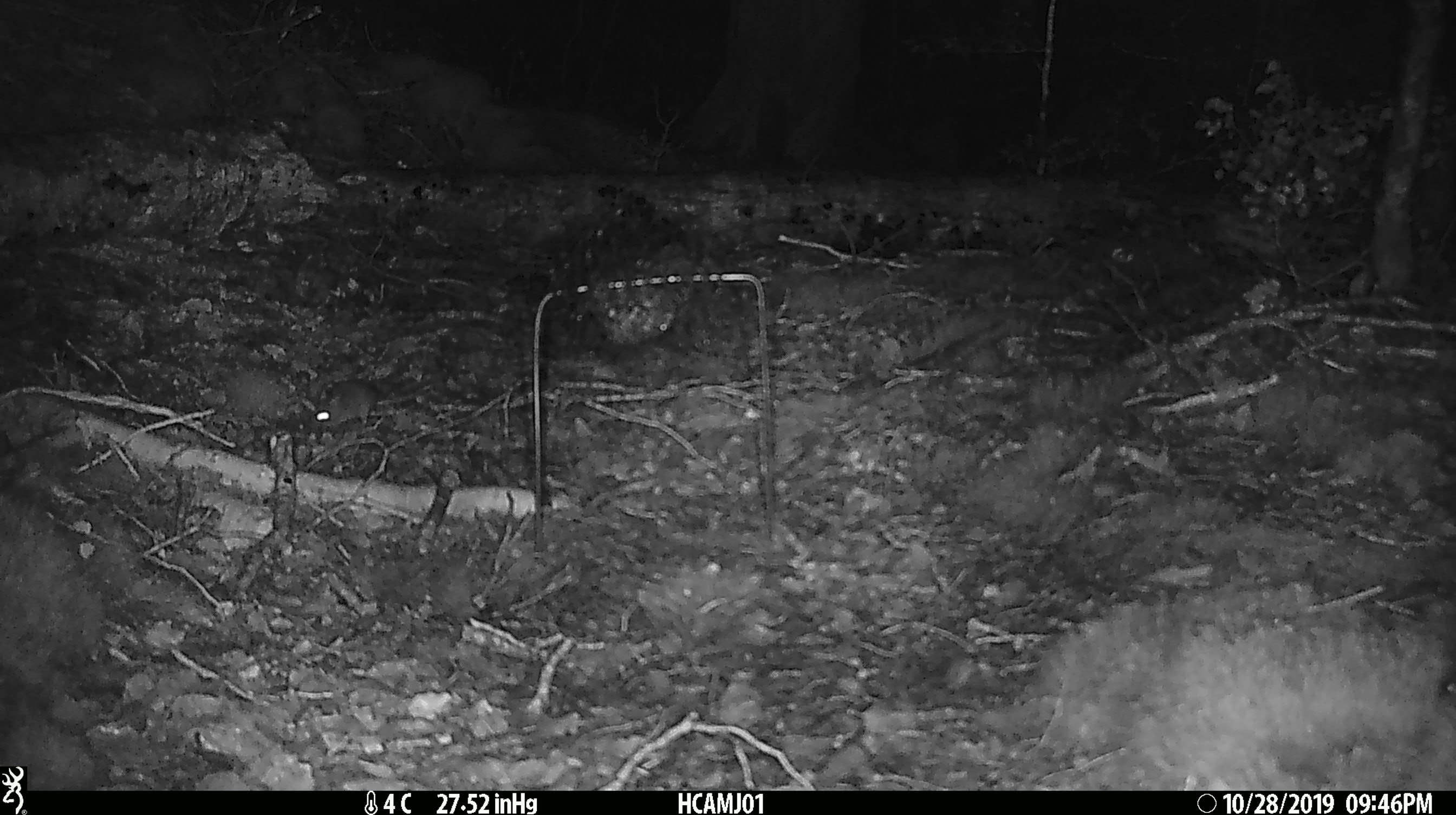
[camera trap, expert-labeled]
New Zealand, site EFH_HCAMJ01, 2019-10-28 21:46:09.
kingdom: Animalia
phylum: Chordata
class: Mammalia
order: Rodentia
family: Muridae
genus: Mus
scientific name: Mus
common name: mouse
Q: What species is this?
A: Mouse (Mus).